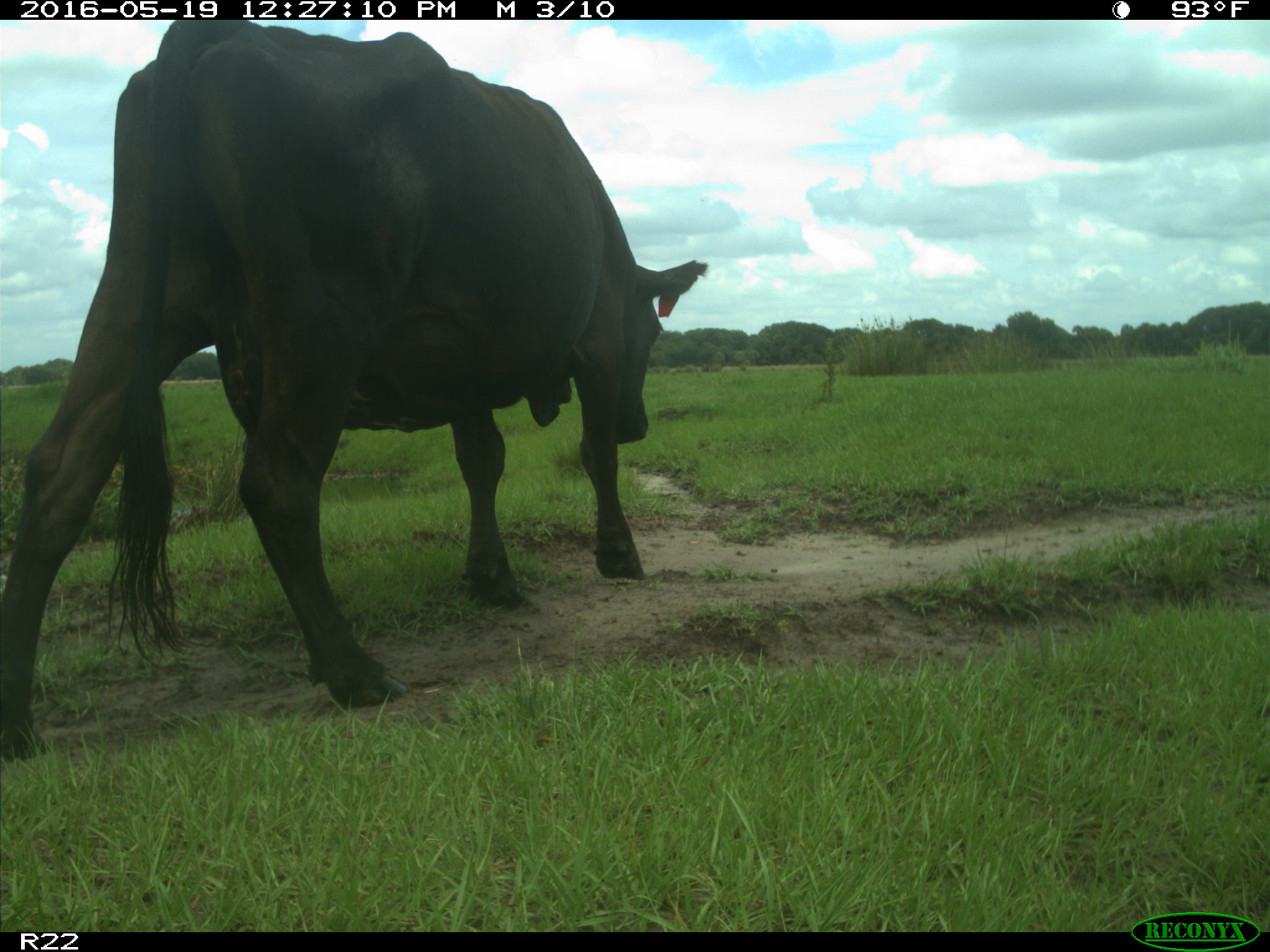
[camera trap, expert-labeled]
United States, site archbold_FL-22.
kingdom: Animalia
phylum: Chordata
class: Mammalia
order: Artiodactyla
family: Bovidae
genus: Bos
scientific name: Bos taurus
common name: domestic cow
Bos taurus (domestic cow).